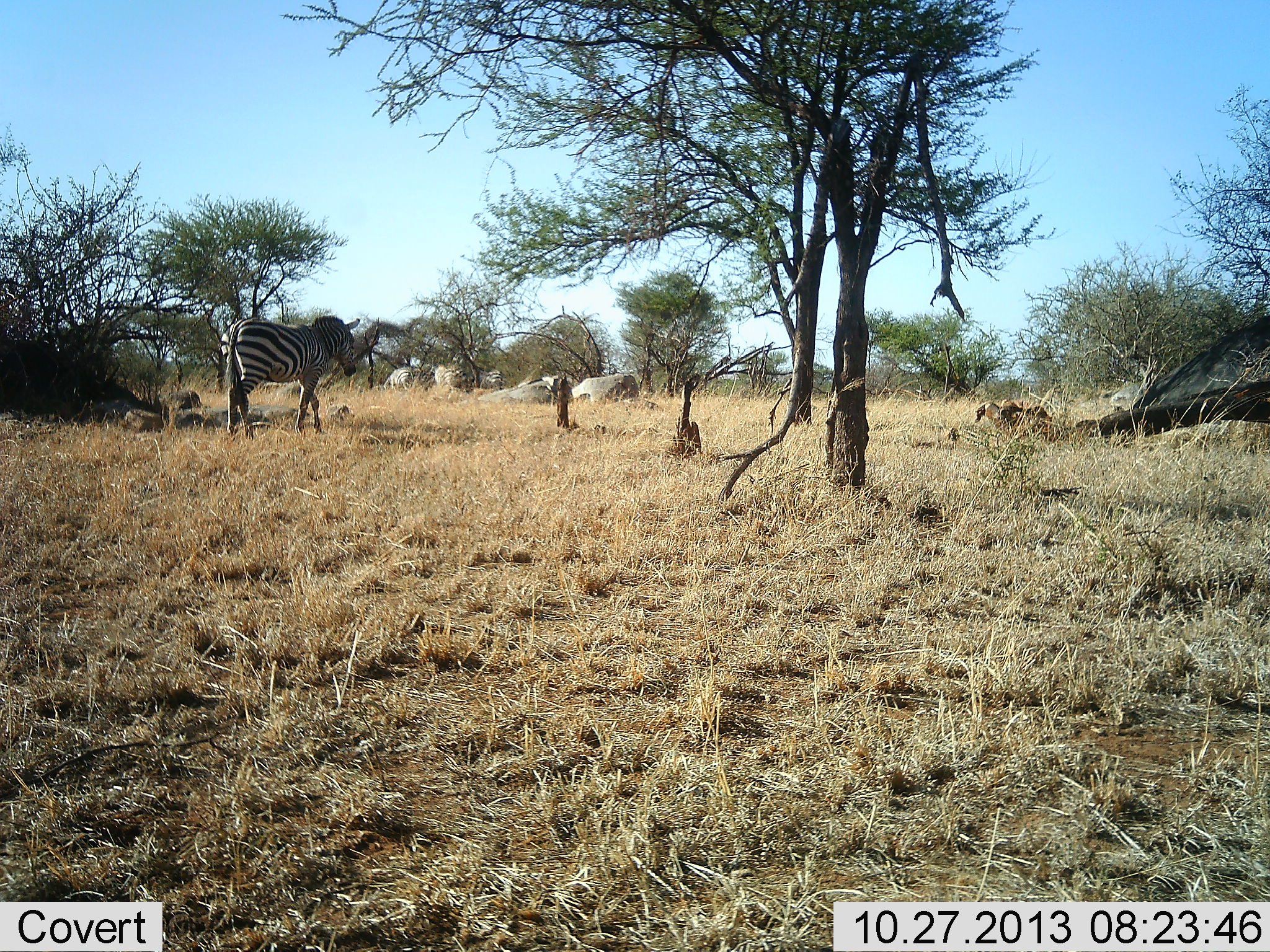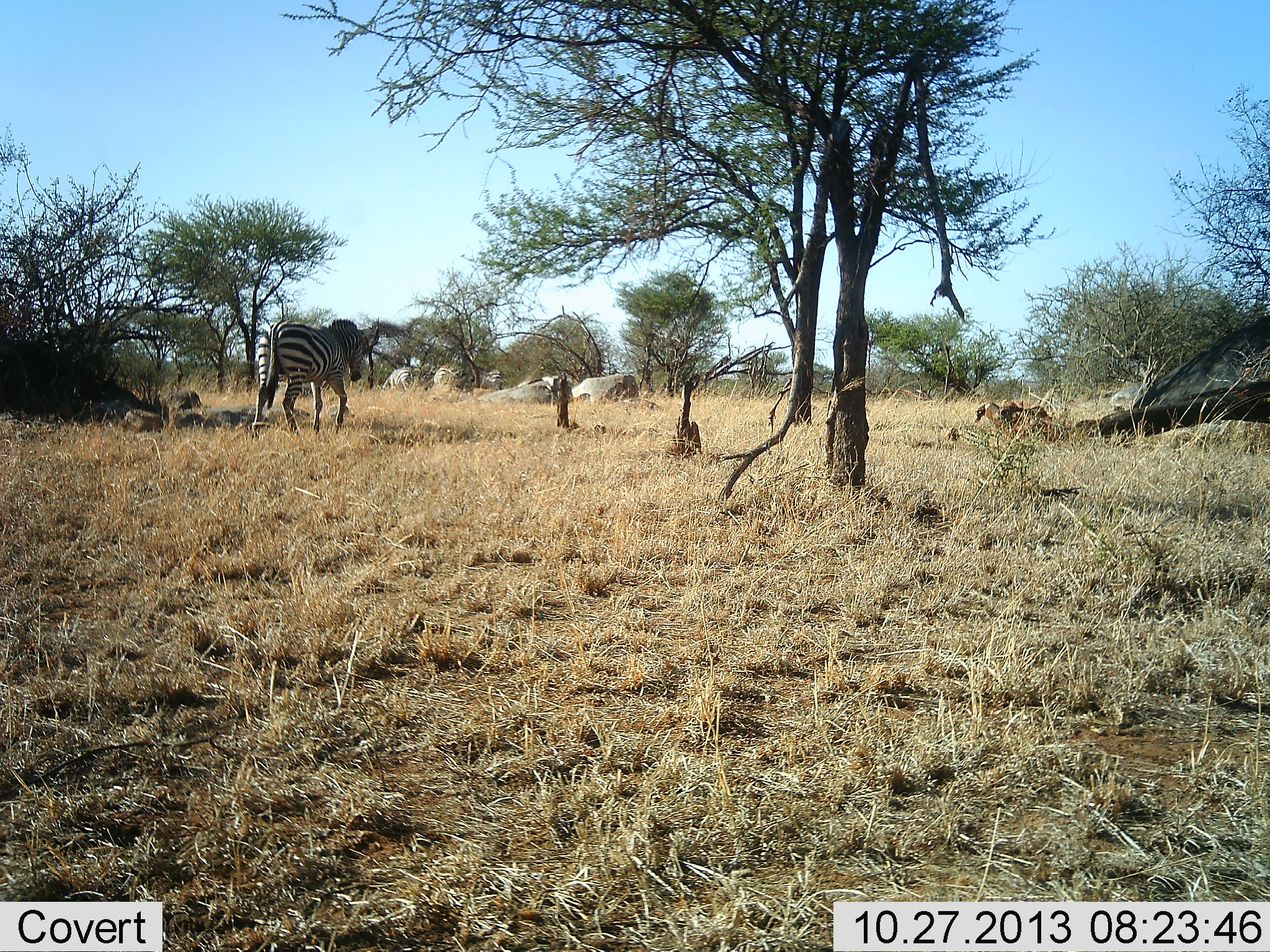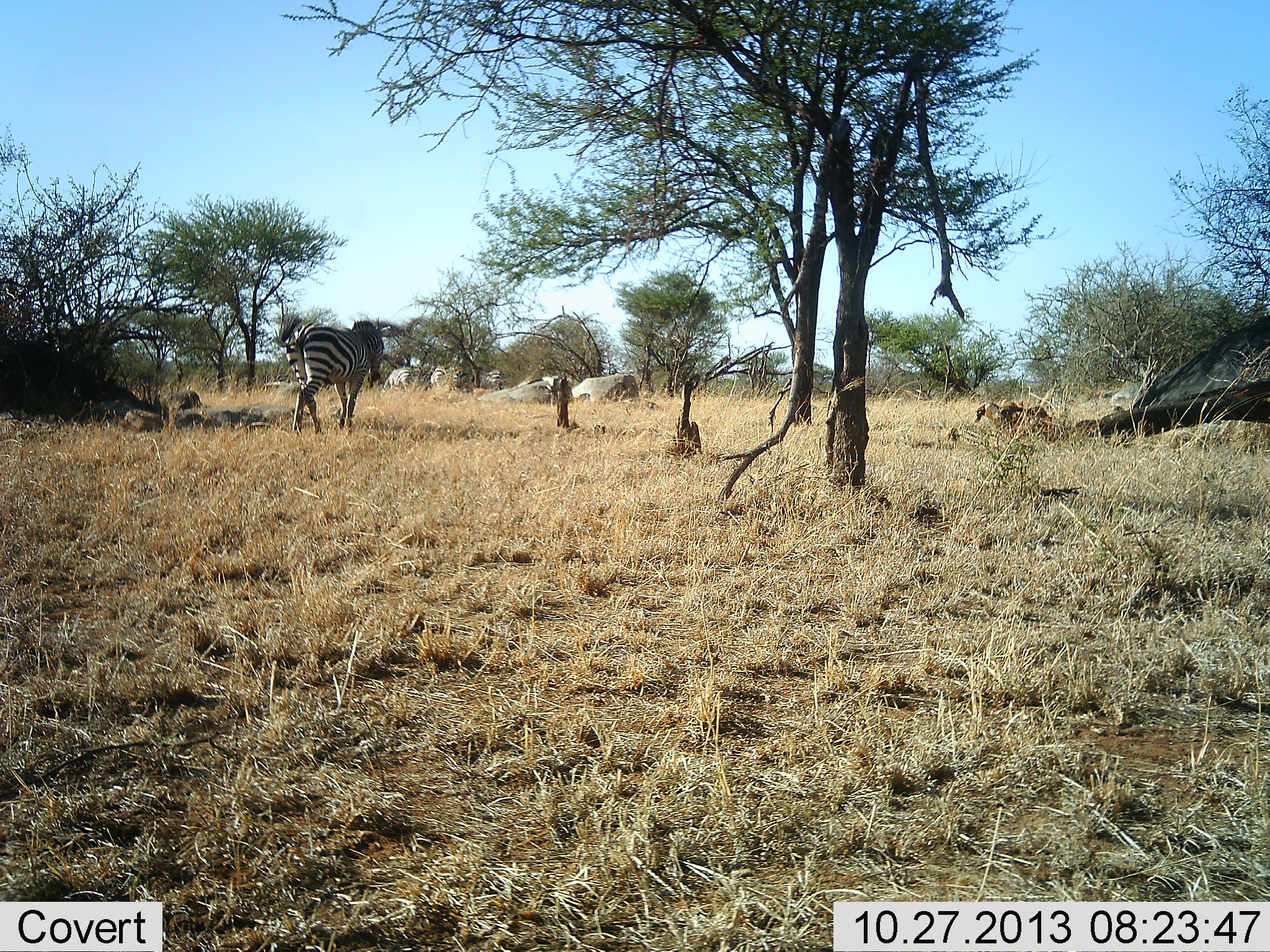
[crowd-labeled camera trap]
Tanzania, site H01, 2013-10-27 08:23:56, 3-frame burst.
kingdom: Animalia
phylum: Chordata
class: Mammalia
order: Perissodactyla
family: Equidae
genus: Equus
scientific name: Equus quagga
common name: plains zebra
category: zebra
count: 1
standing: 10%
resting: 0%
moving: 100%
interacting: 0%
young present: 0%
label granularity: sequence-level